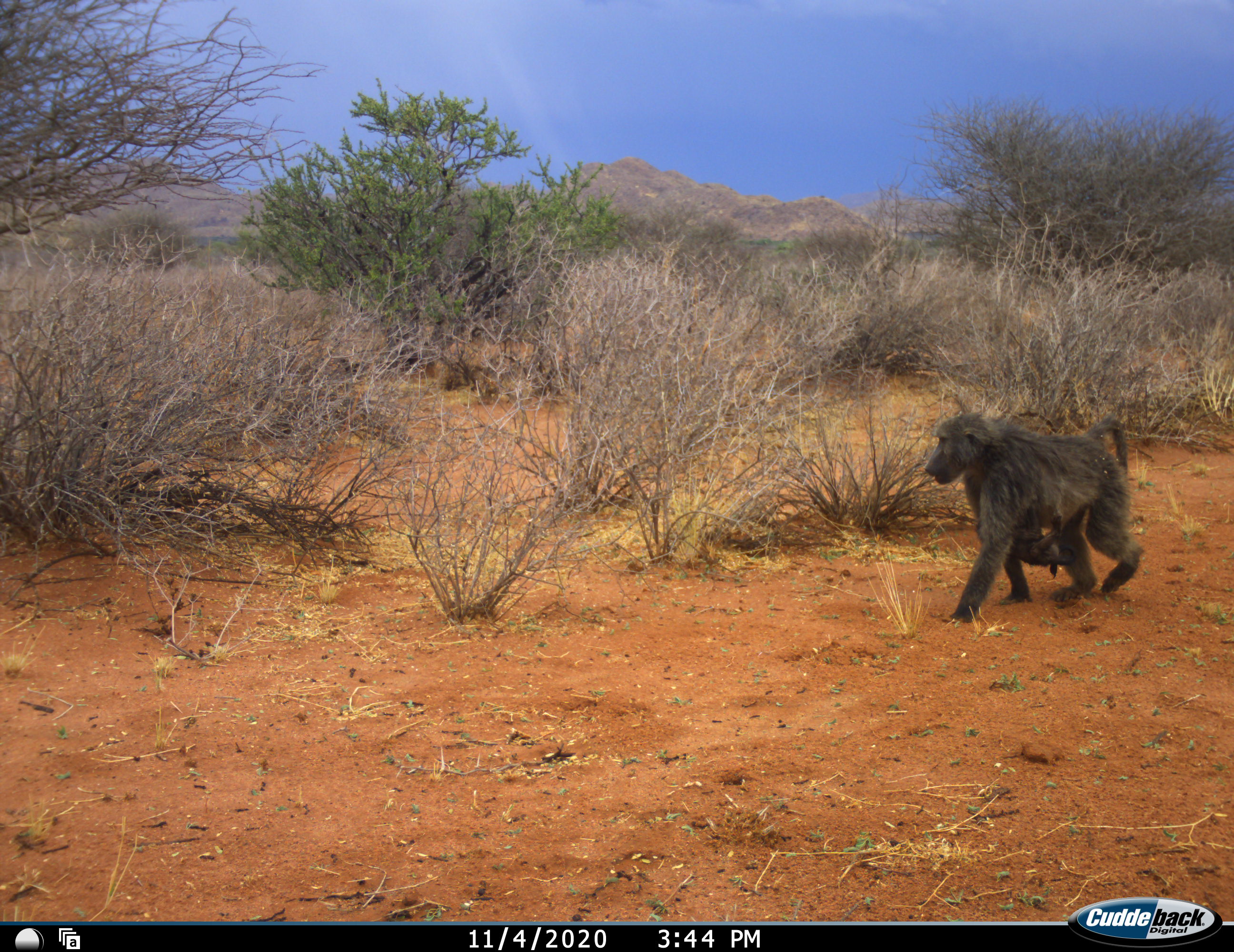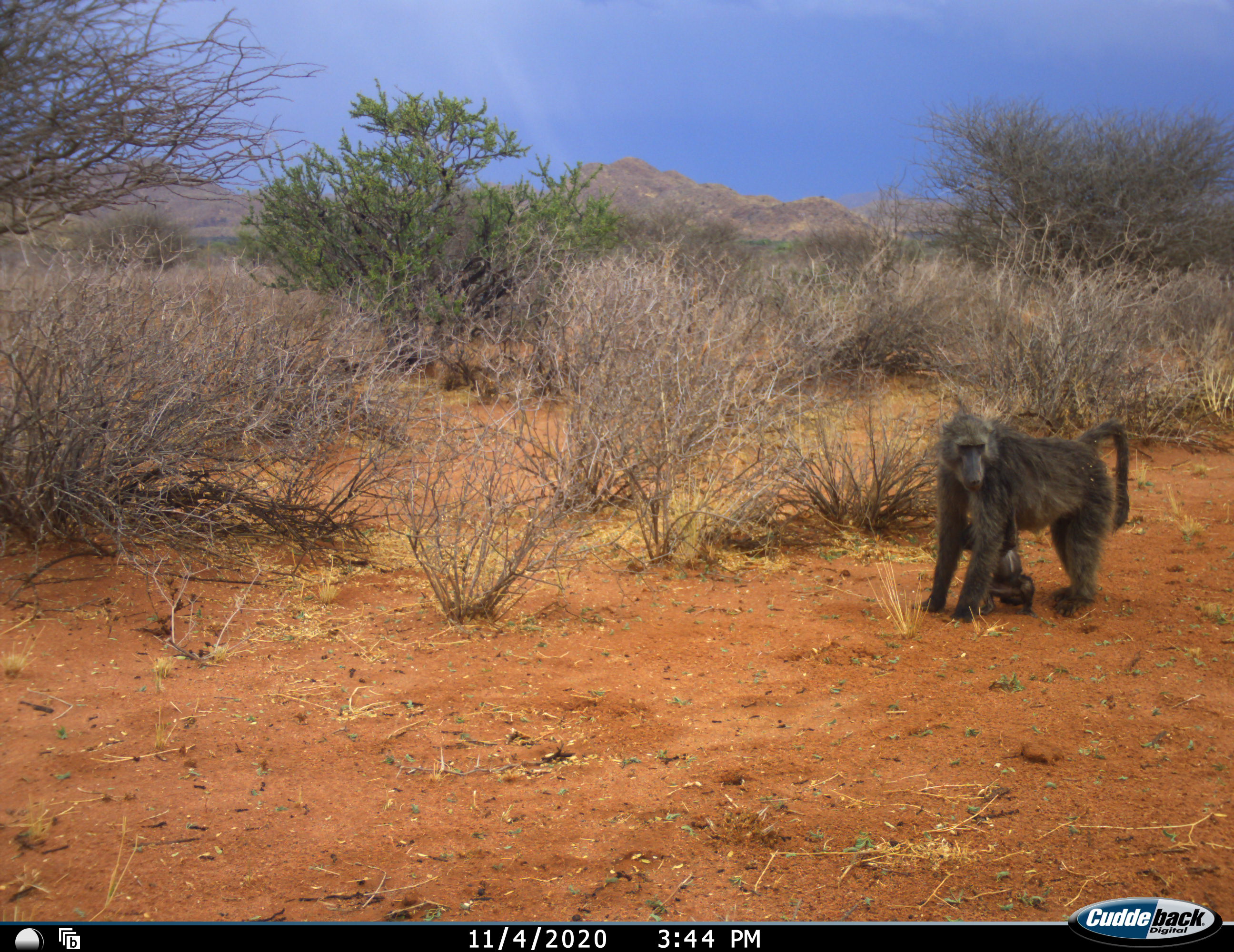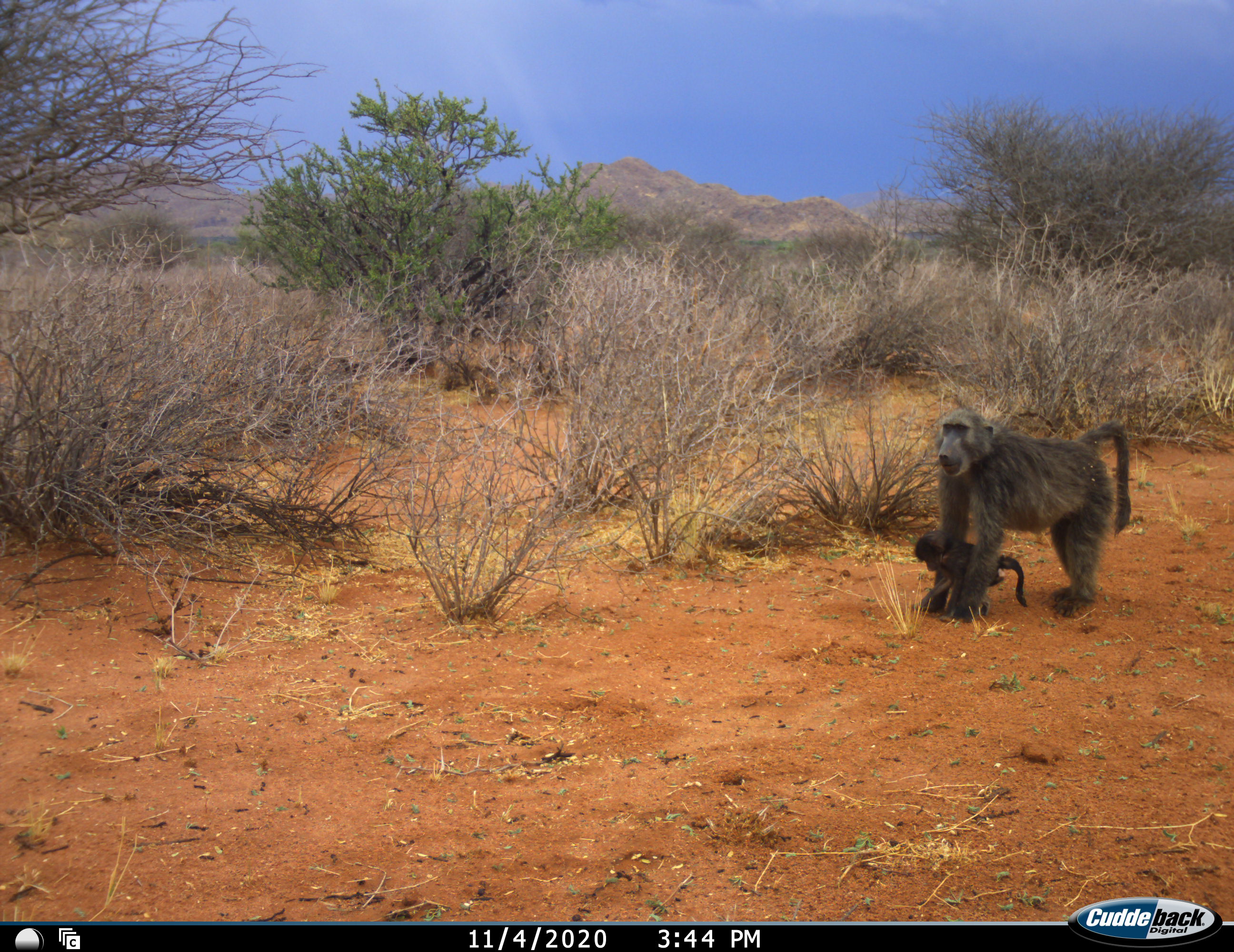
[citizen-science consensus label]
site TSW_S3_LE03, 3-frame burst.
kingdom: Animalia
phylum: Chordata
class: Mammalia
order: Primates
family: Cercopithecidae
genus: Papio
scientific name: Papio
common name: baboon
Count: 2.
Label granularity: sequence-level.